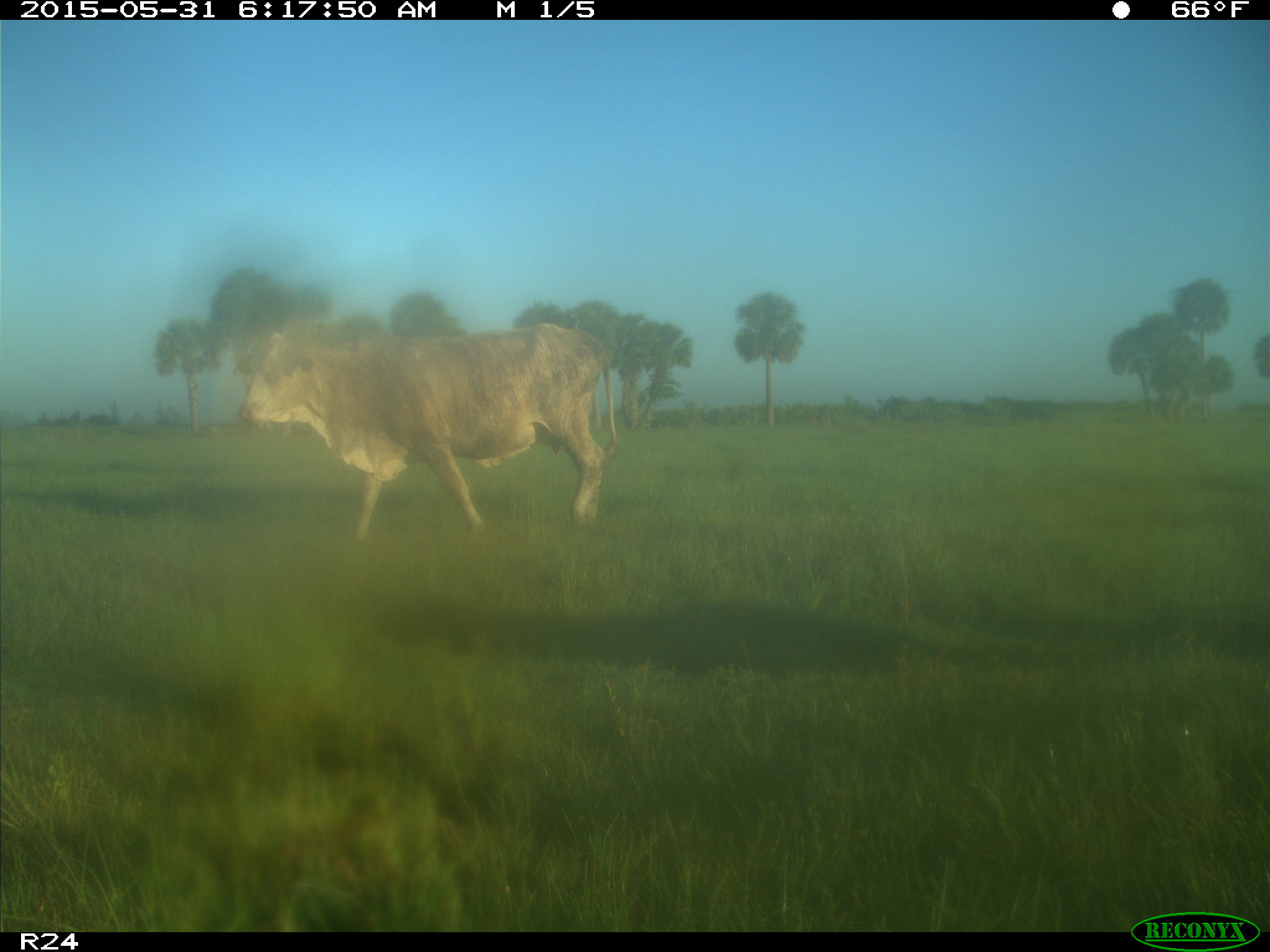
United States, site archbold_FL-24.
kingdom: Animalia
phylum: Chordata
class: Mammalia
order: Artiodactyla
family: Bovidae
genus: Bos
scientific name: Bos taurus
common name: domestic cow